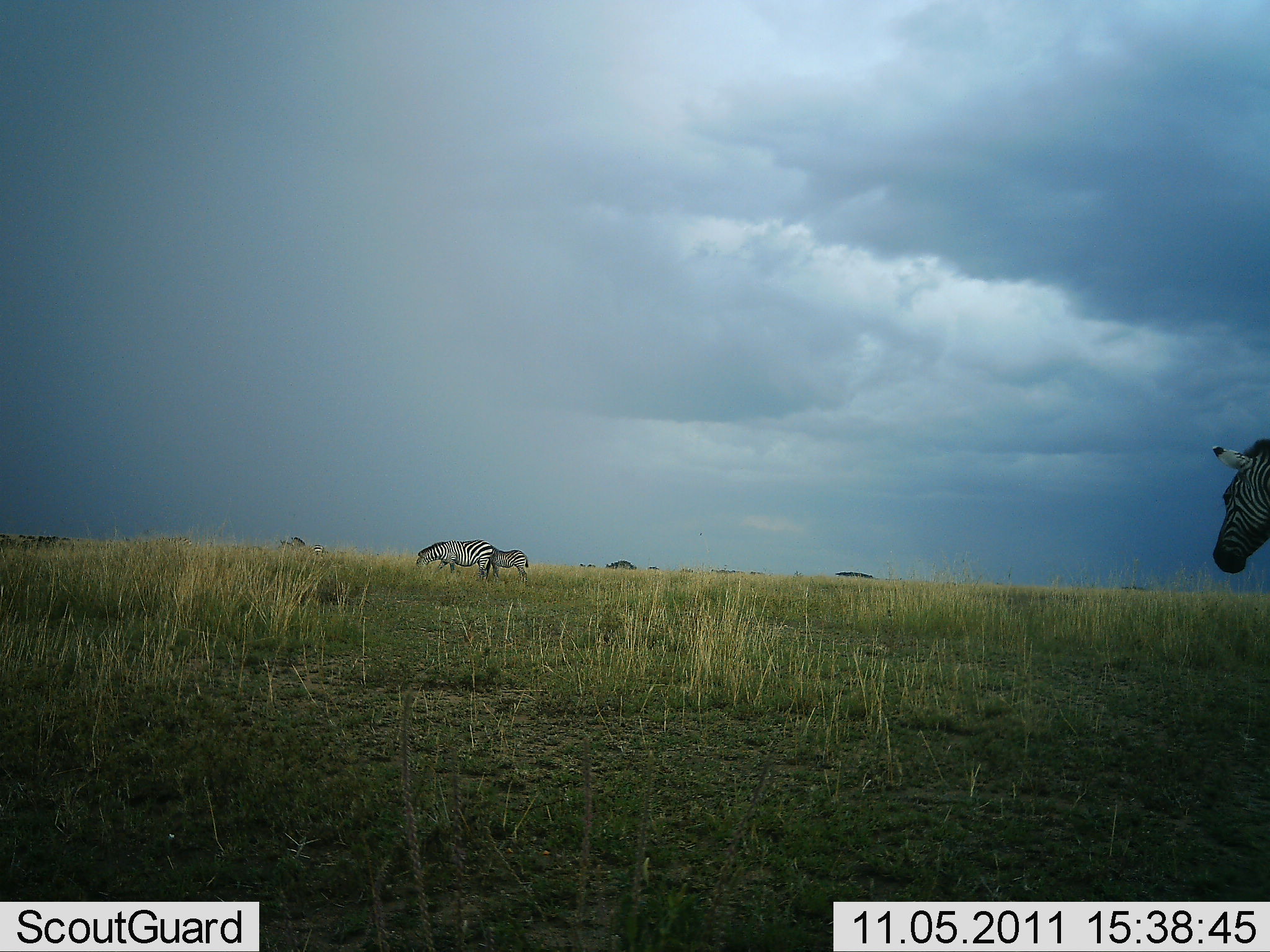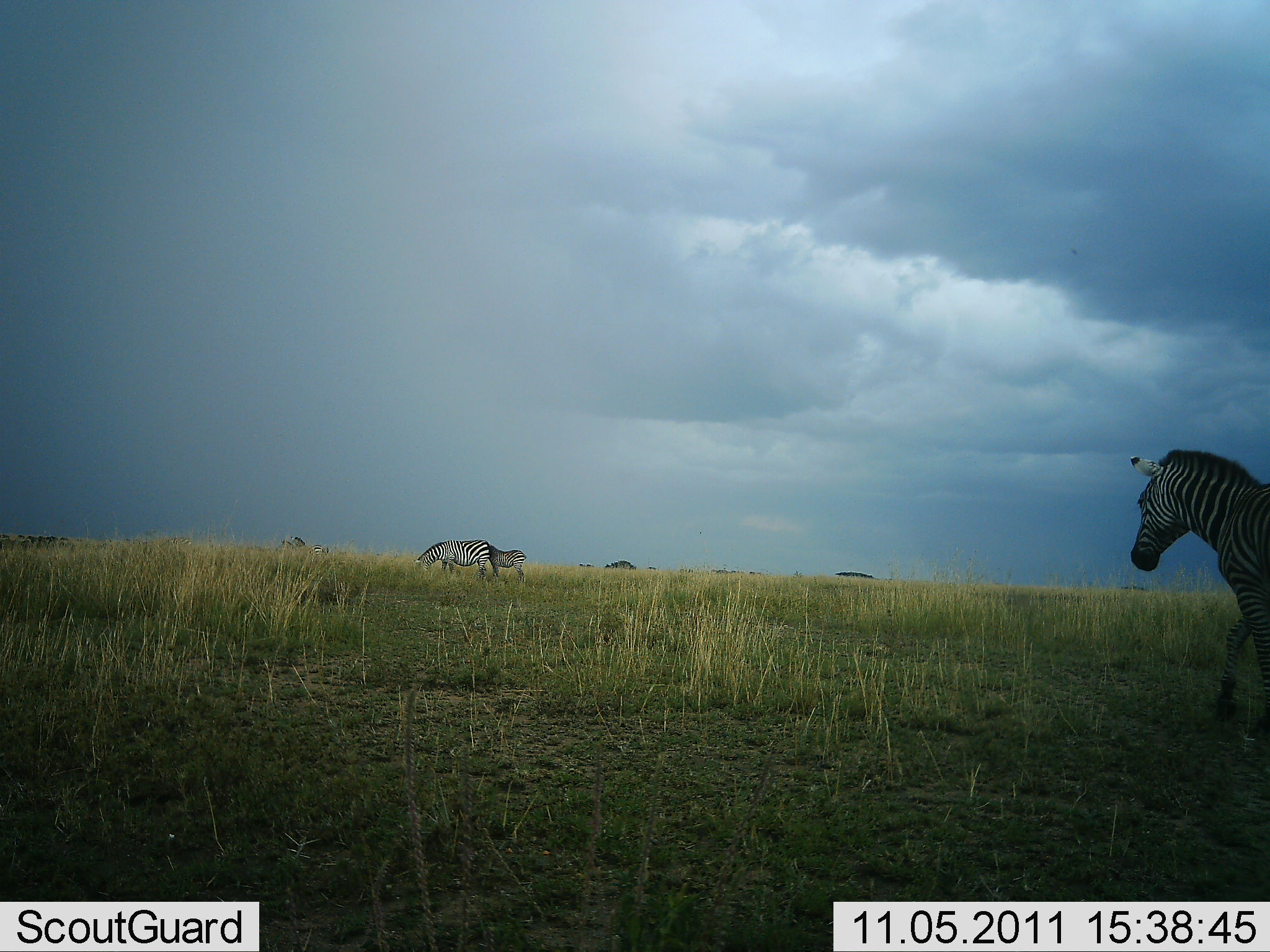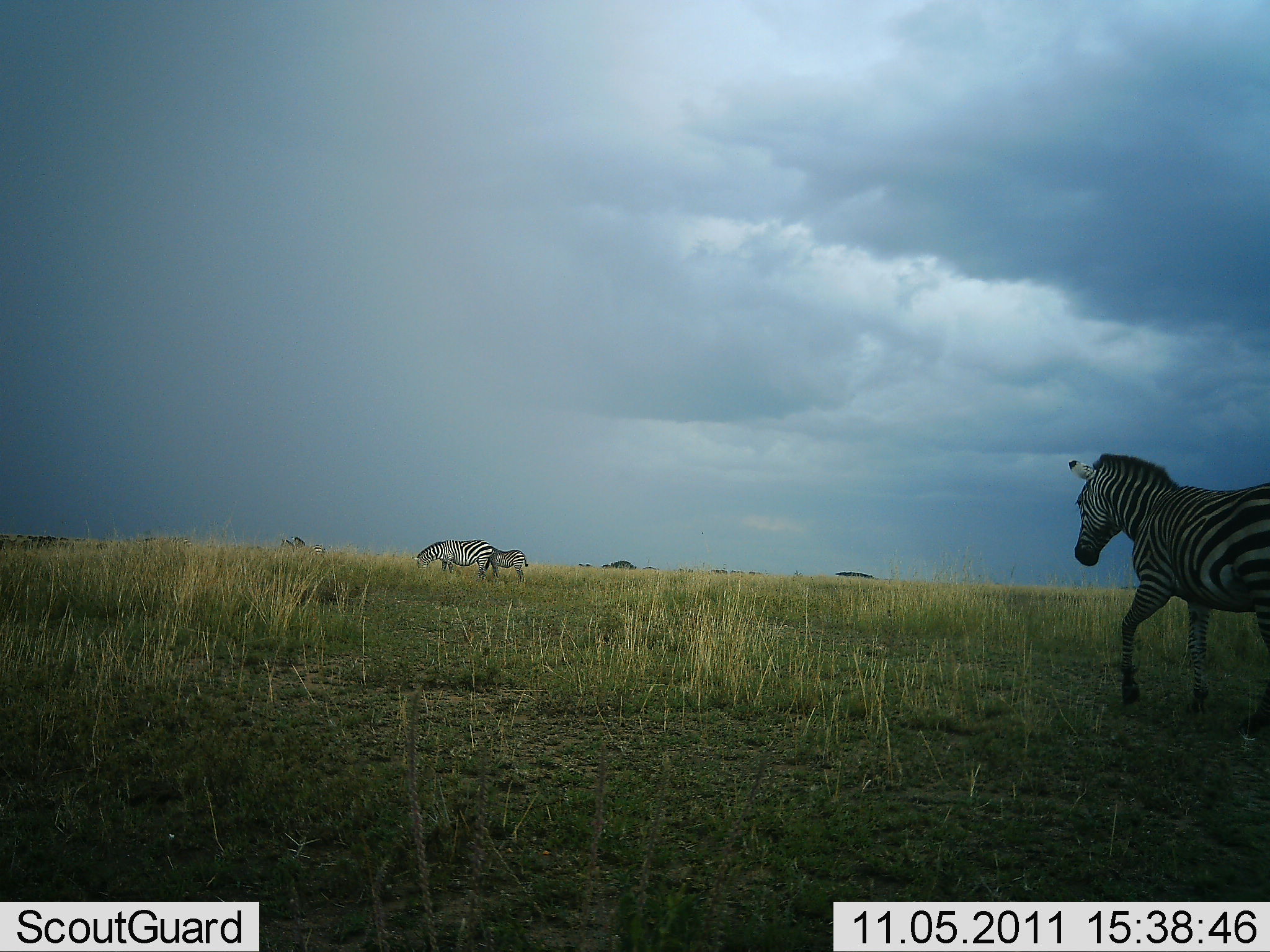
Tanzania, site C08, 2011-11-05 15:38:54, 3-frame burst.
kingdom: Animalia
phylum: Chordata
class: Mammalia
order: Perissodactyla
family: Equidae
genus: Equus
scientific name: Equus quagga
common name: plains zebra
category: zebra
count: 3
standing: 38%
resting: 0%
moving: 85%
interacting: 0%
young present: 23%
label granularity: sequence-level